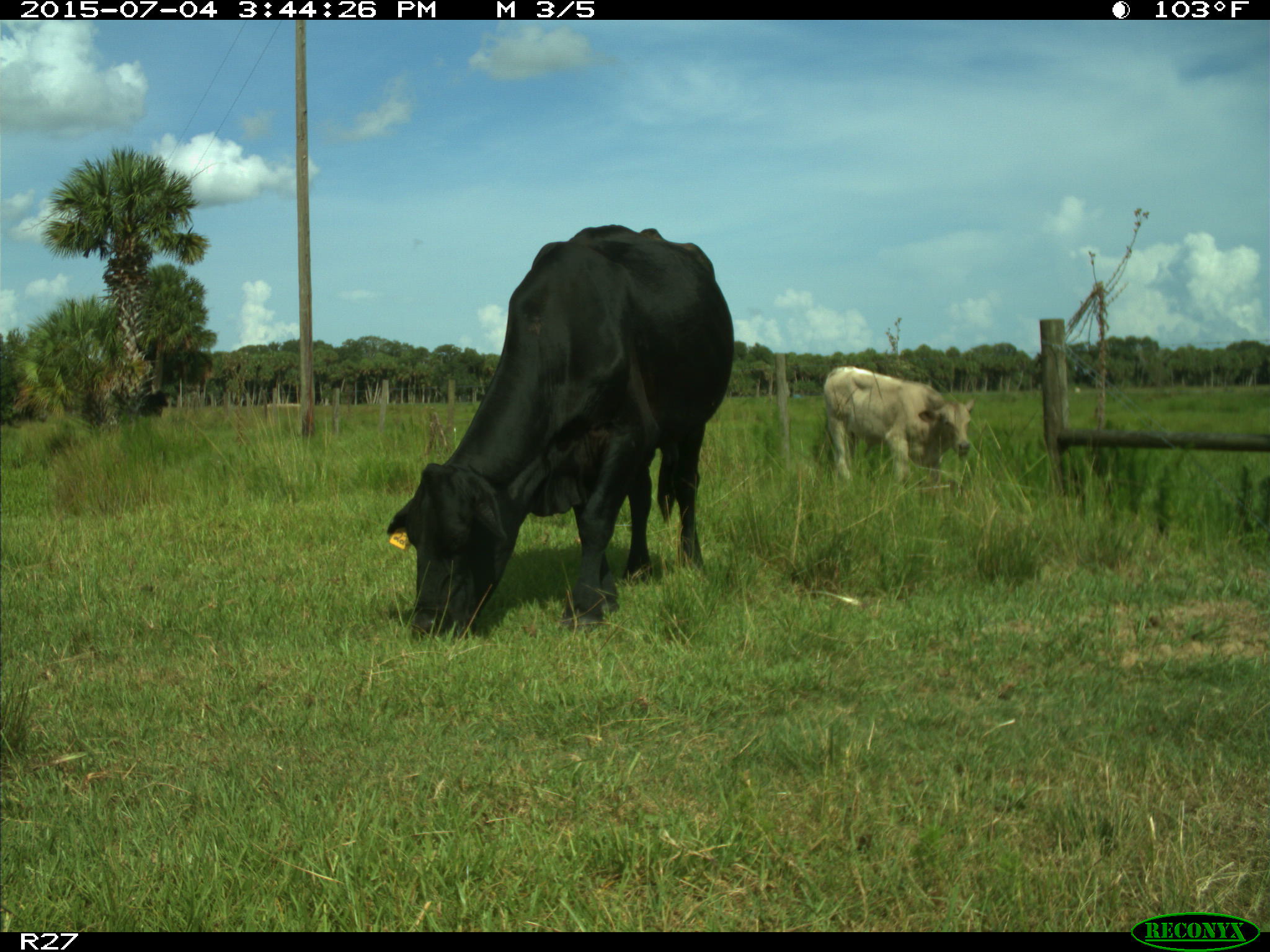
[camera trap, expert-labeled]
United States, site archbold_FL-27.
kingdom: Animalia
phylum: Chordata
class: Mammalia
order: Artiodactyla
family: Bovidae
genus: Bos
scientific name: Bos taurus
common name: domestic cow